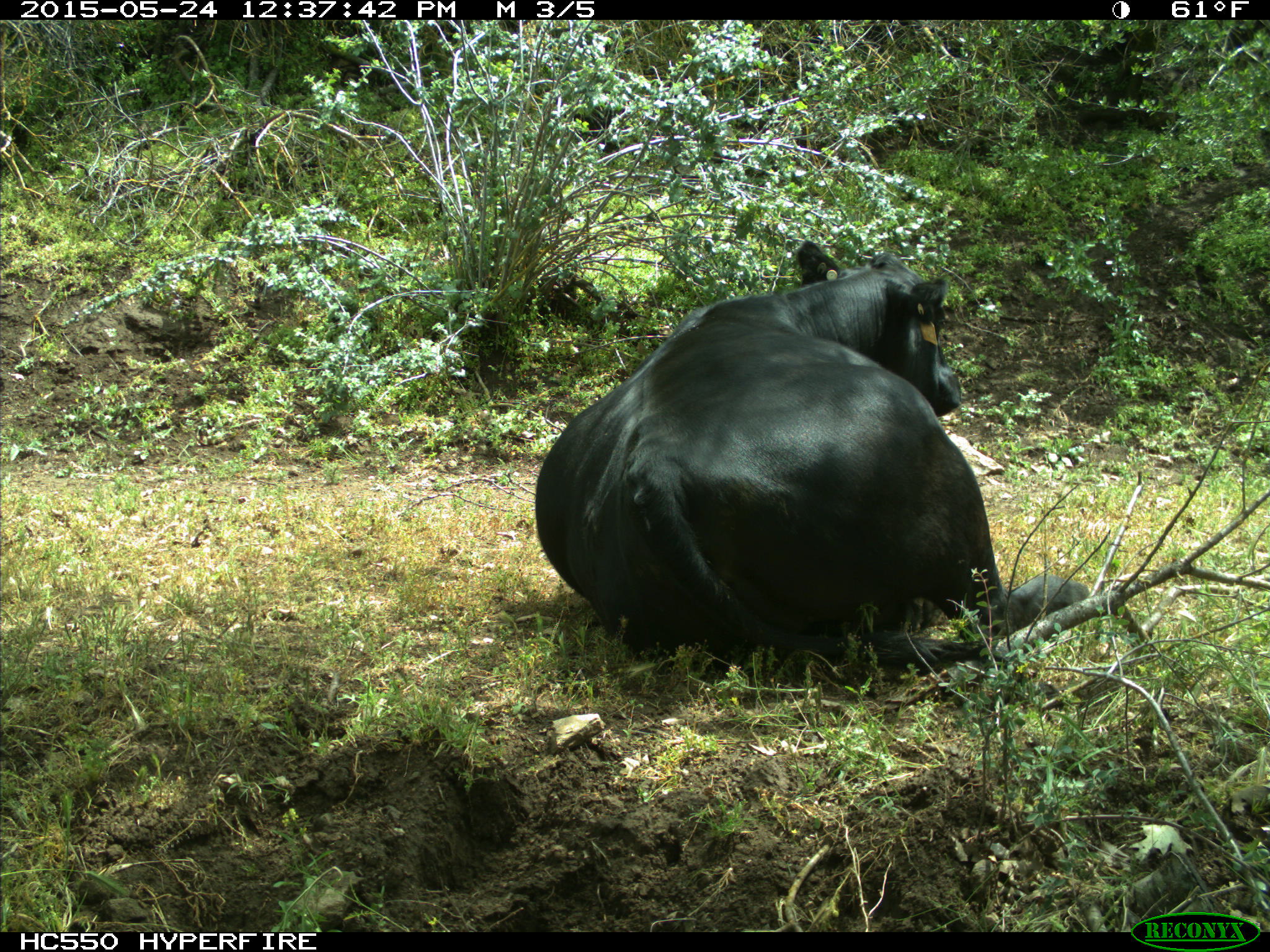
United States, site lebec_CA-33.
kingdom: Animalia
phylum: Chordata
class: Mammalia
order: Artiodactyla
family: Bovidae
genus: Bos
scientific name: Bos taurus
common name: domestic cow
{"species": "Bos taurus (domestic cow)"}